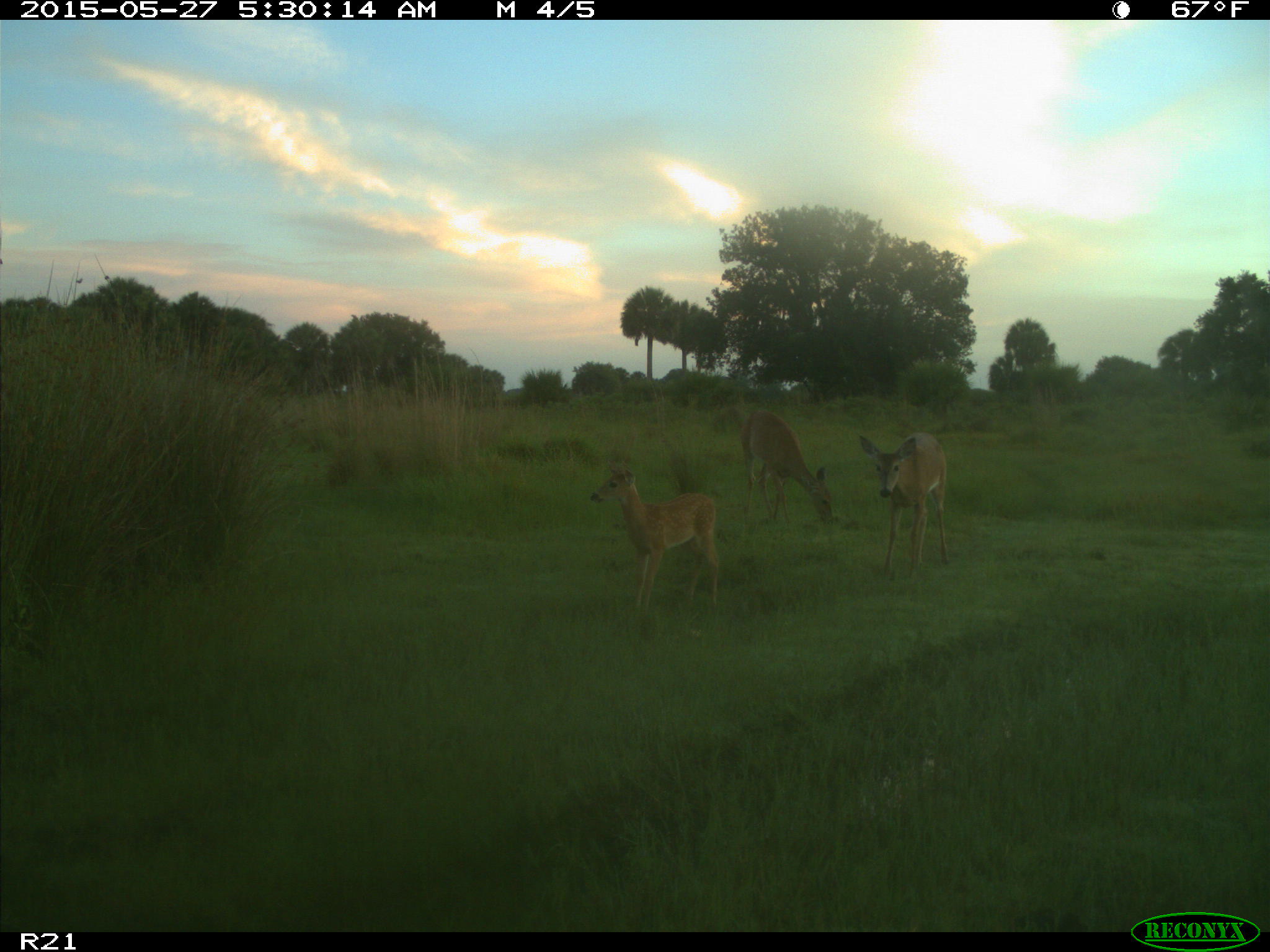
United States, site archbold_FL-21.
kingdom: Animalia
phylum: Chordata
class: Mammalia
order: Artiodactyla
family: Cervidae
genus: Odocoileus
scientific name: Odocoileus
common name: deer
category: unidentified deer